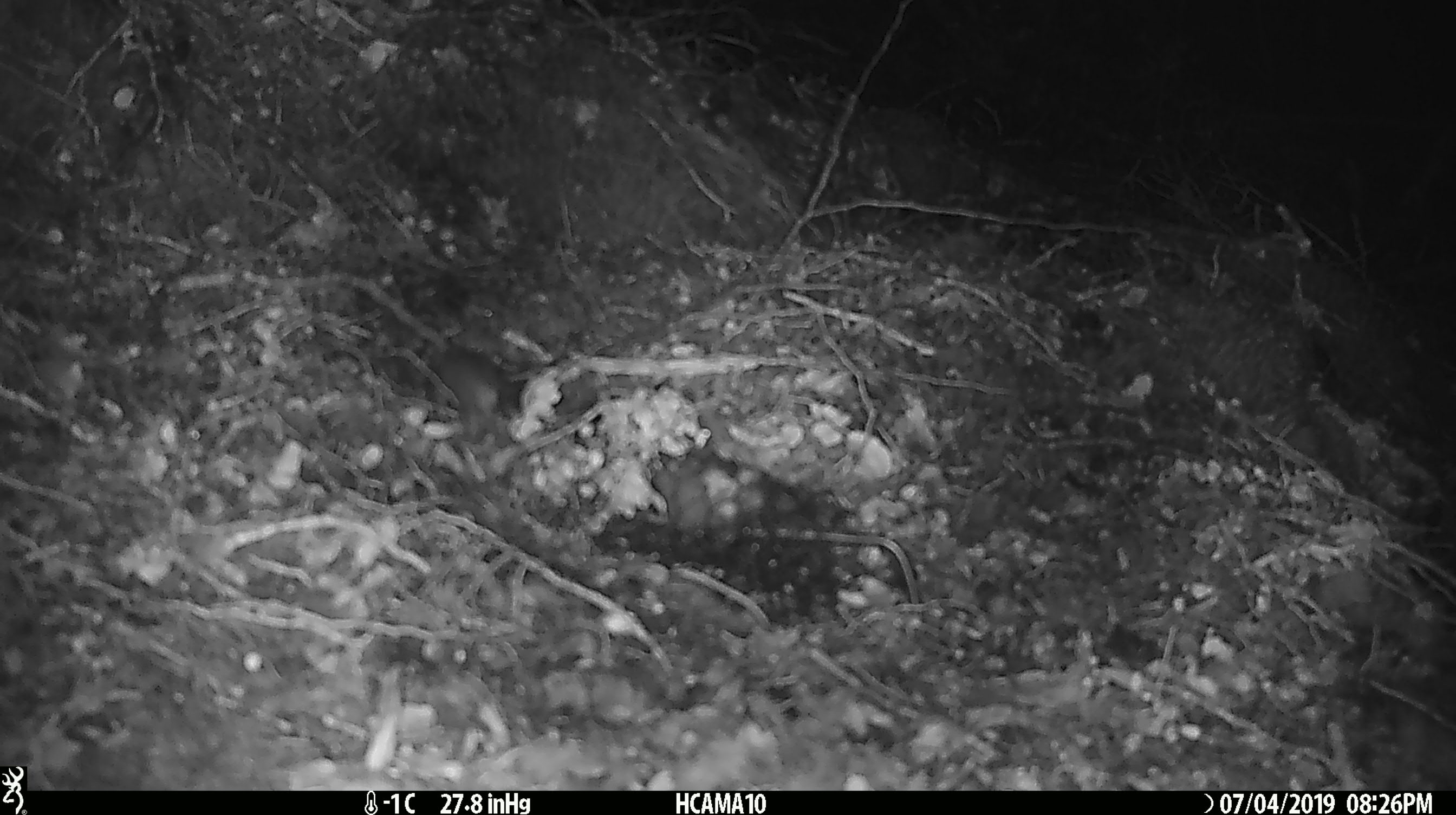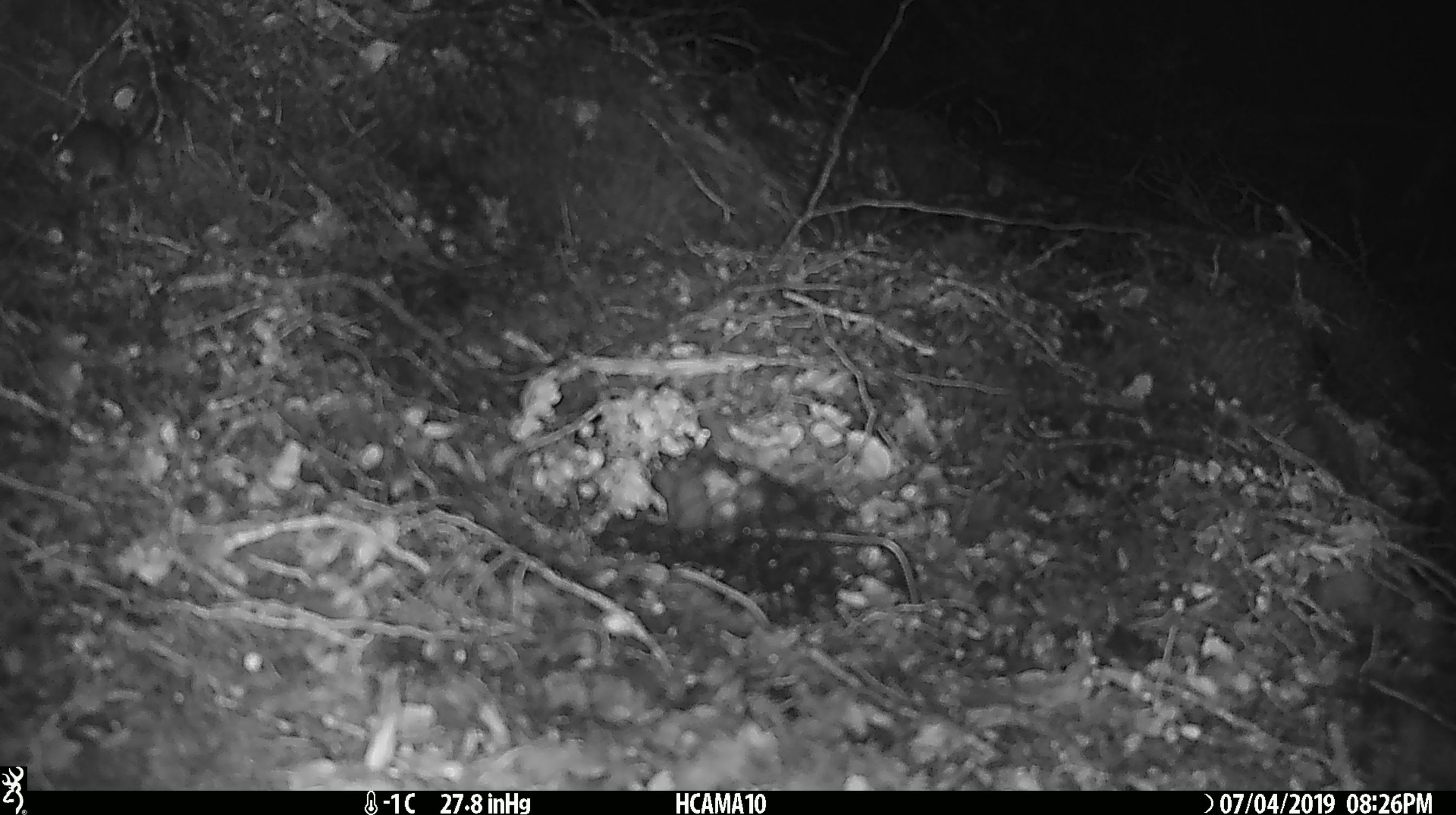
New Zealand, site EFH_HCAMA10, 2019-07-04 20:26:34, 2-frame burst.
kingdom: Animalia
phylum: Chordata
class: Mammalia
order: Rodentia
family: Muridae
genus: Mus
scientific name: Mus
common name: mouse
Mouse (Mus).